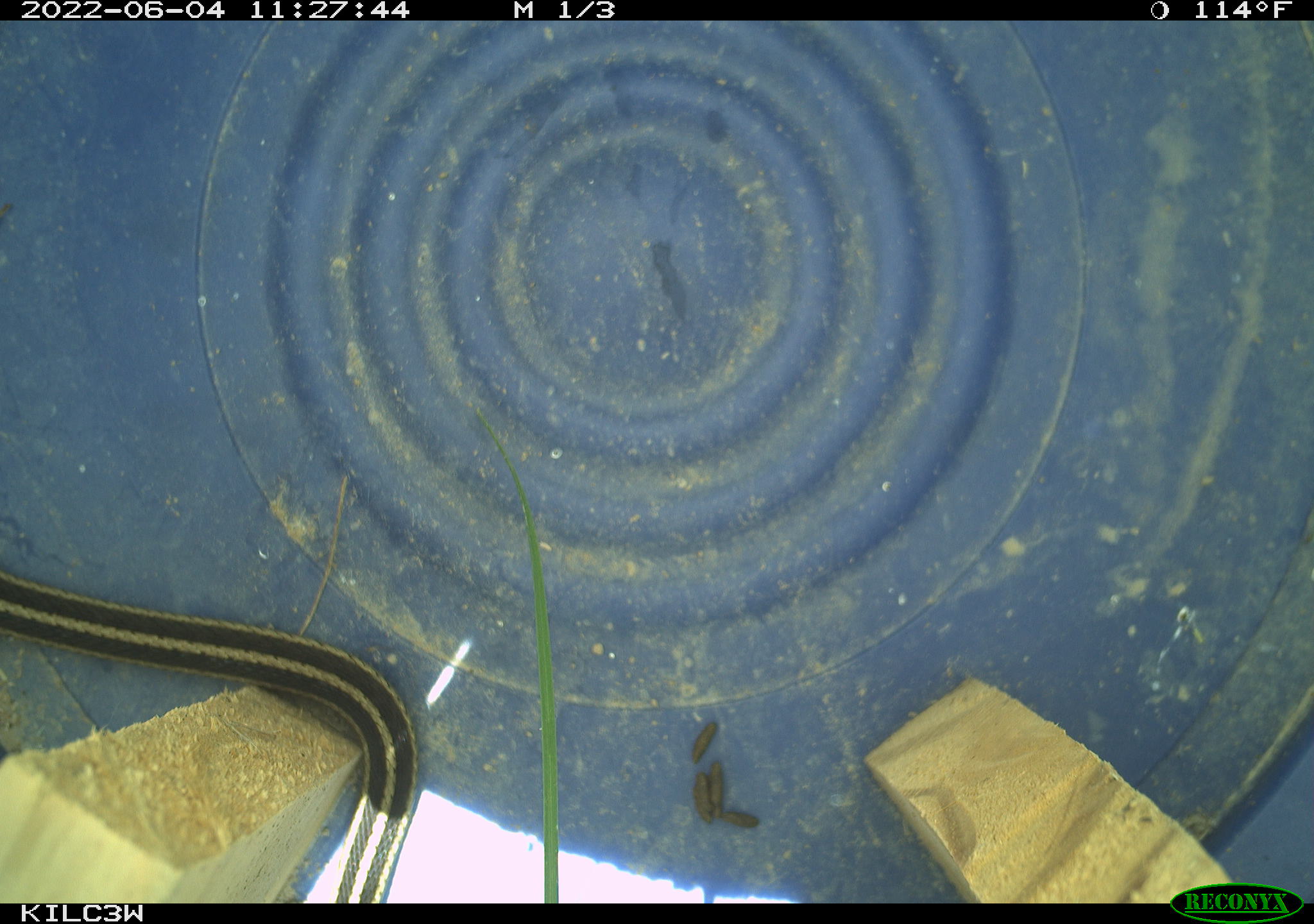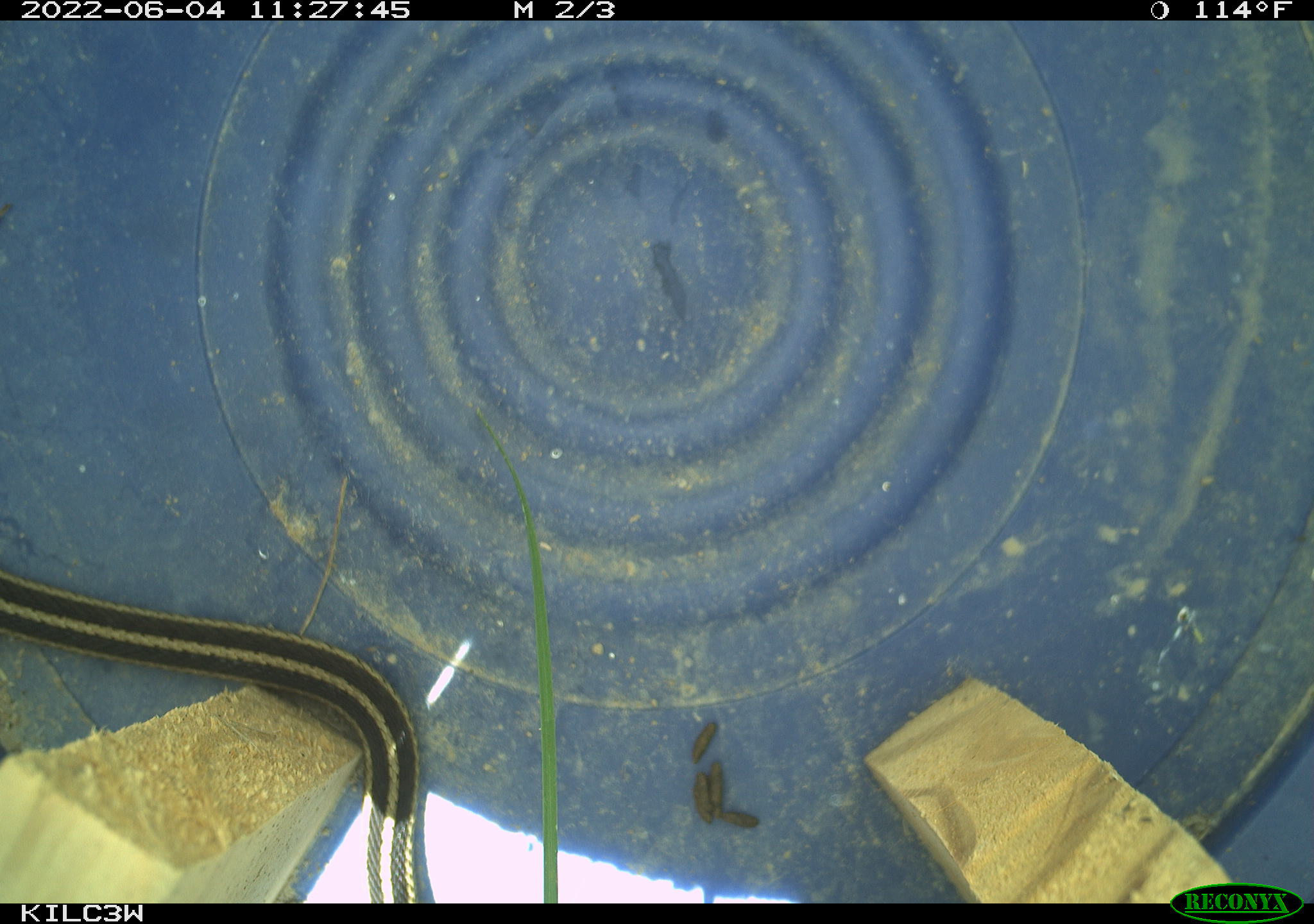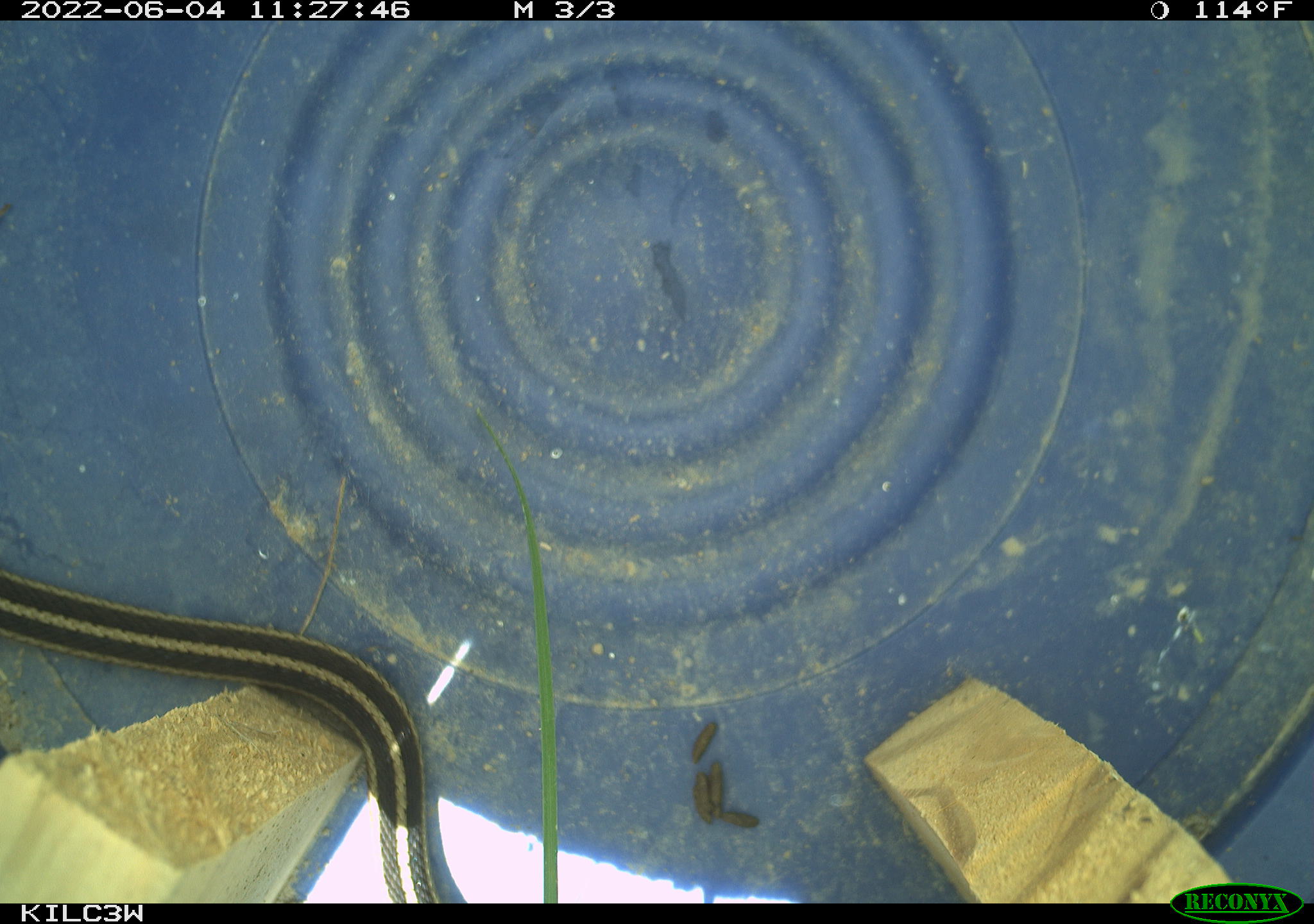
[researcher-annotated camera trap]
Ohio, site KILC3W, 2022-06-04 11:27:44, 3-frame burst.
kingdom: Animalia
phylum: Chordata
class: Reptilia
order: Squamata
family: Colubridae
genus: Thamnophis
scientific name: Thamnophis sirtalis sirtalis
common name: eastern gartersnake